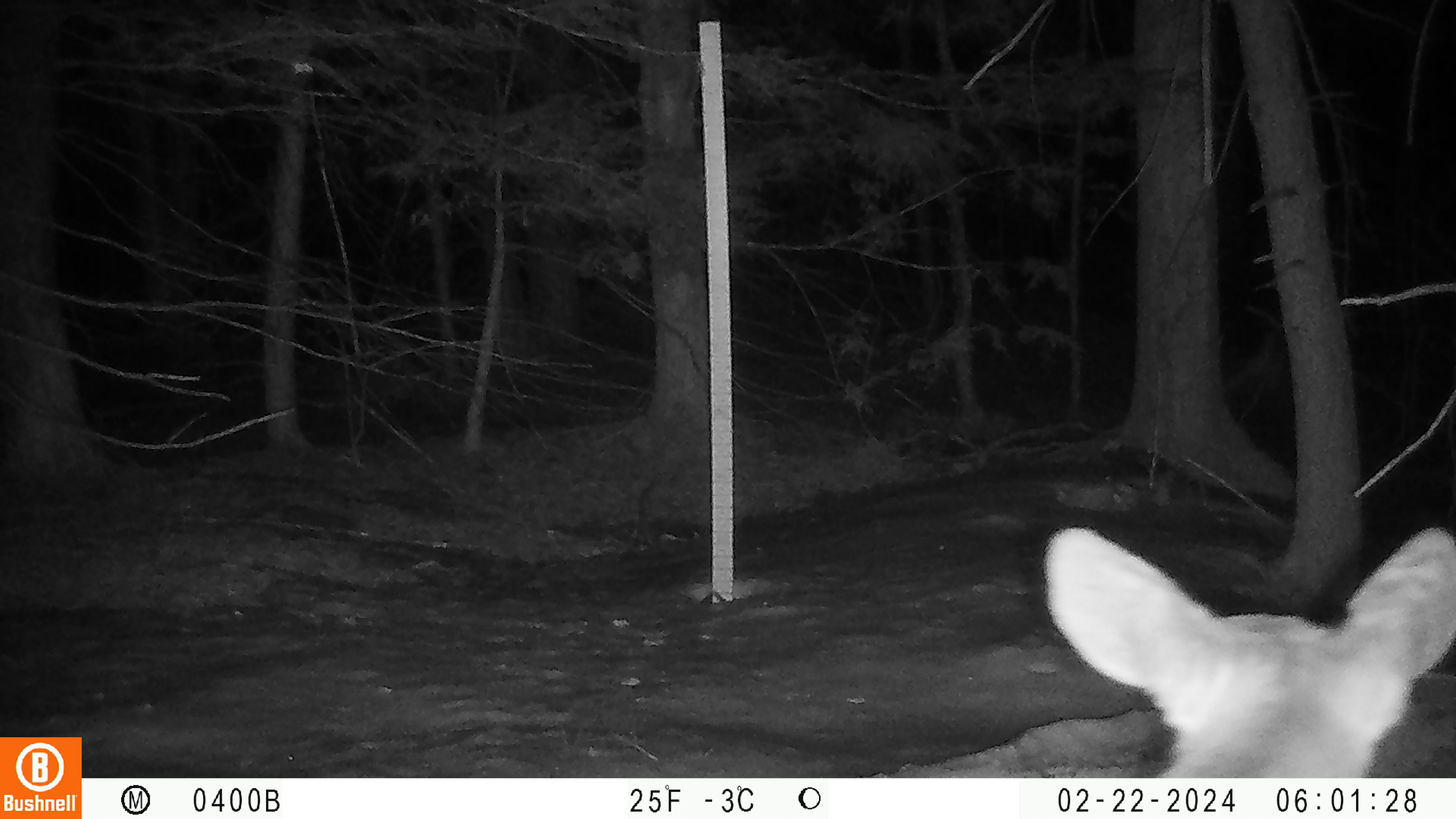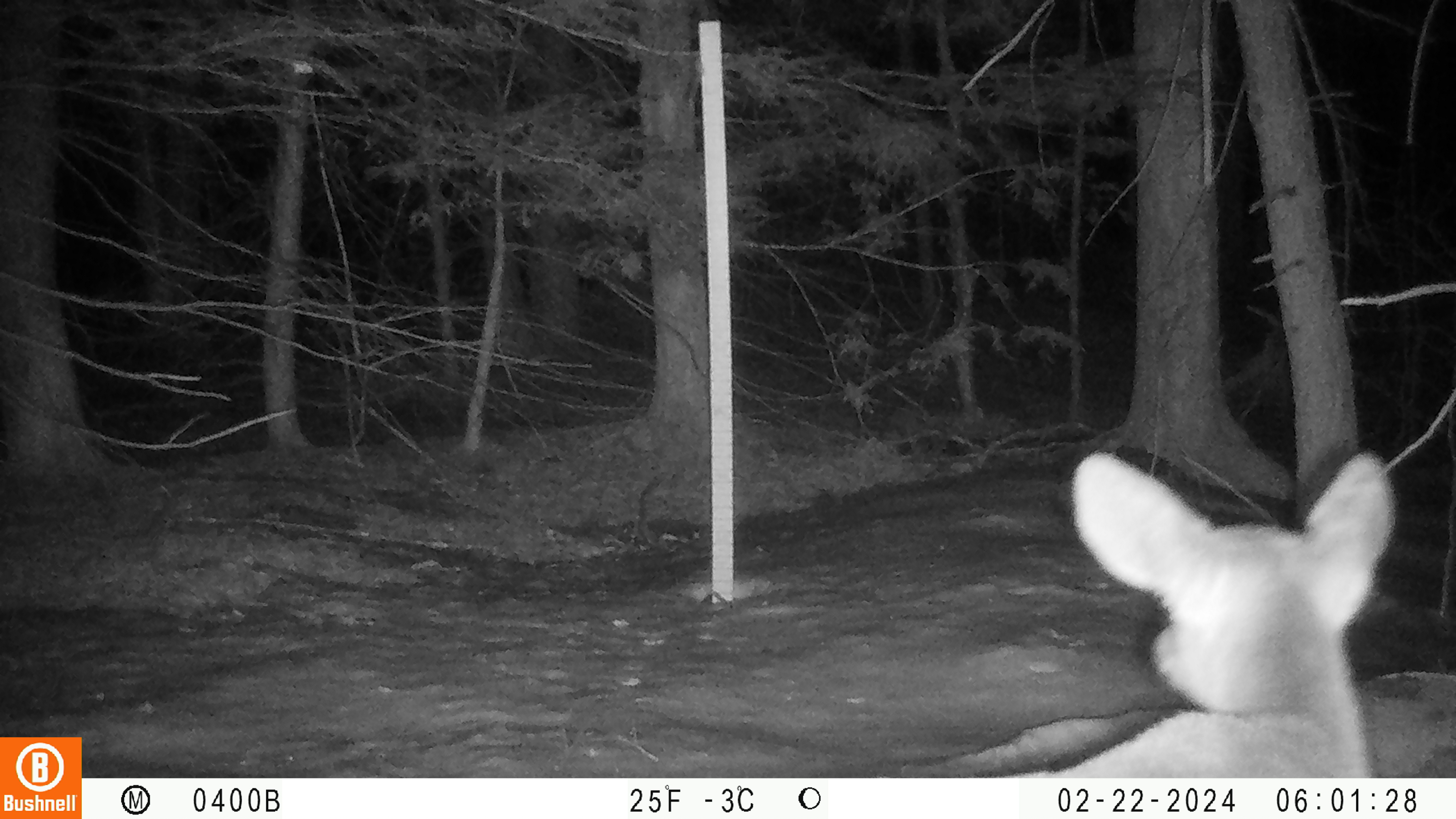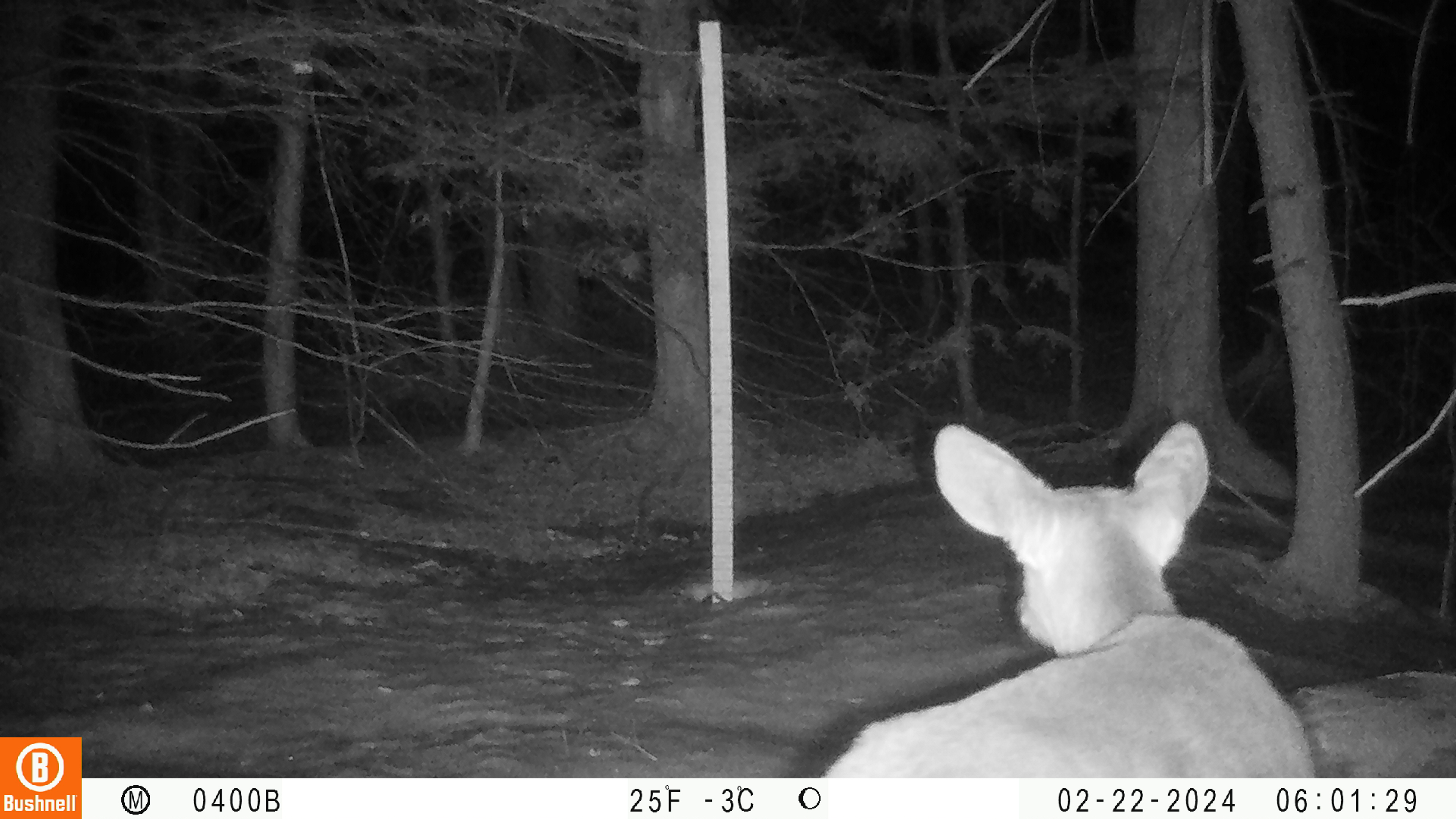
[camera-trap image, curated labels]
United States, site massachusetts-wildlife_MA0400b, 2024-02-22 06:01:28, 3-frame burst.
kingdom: Animalia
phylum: Chordata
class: Mammalia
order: Artiodactyla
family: Cervidae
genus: Odocoileus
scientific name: Odocoileus virginianus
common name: white-tailed deer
White-tailed deer (Odocoileus virginianus).